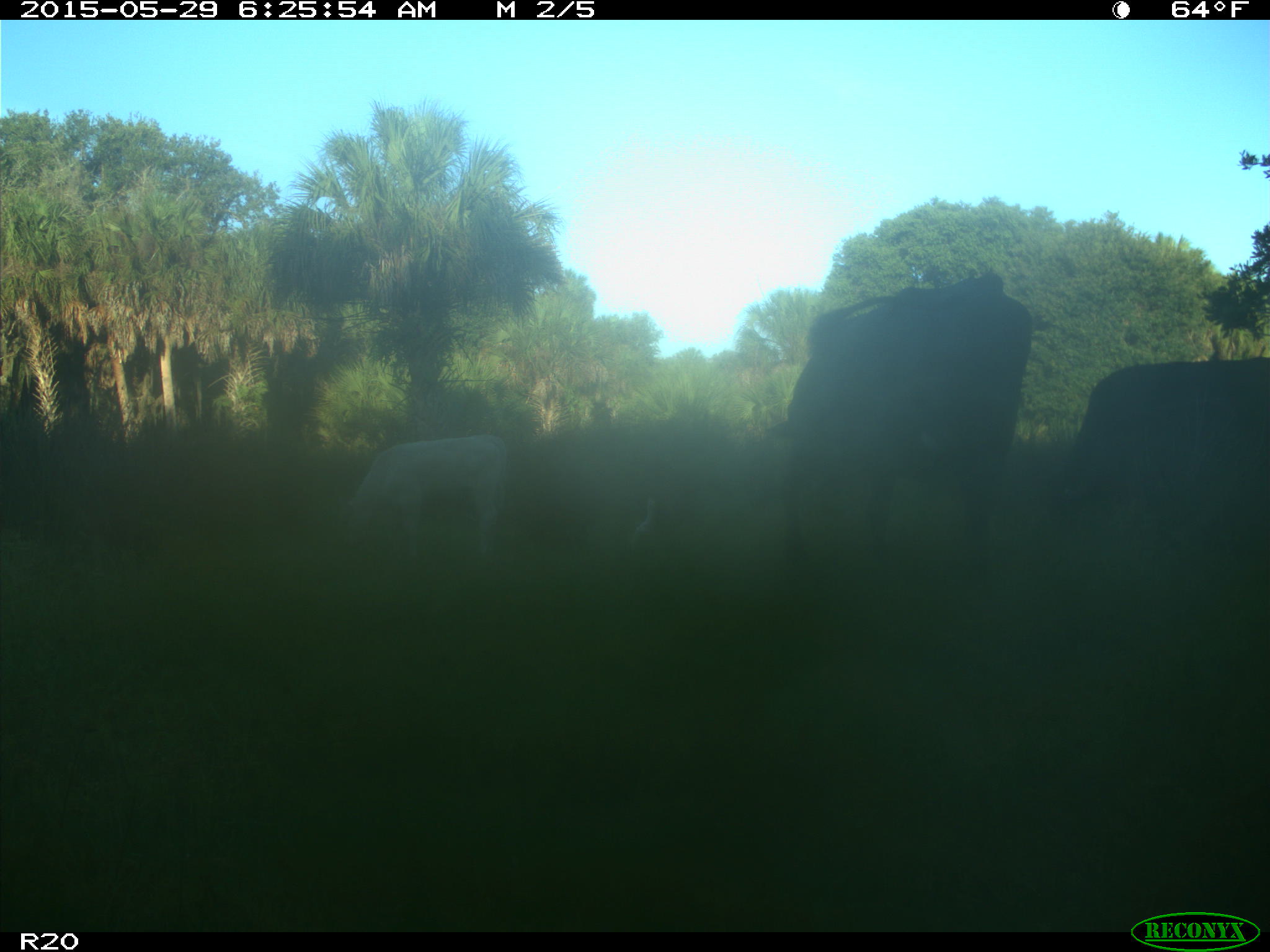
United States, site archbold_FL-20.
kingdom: Animalia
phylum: Chordata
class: Mammalia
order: Artiodactyla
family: Bovidae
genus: Bos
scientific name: Bos taurus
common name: domestic cow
Bos taurus (domestic cow).